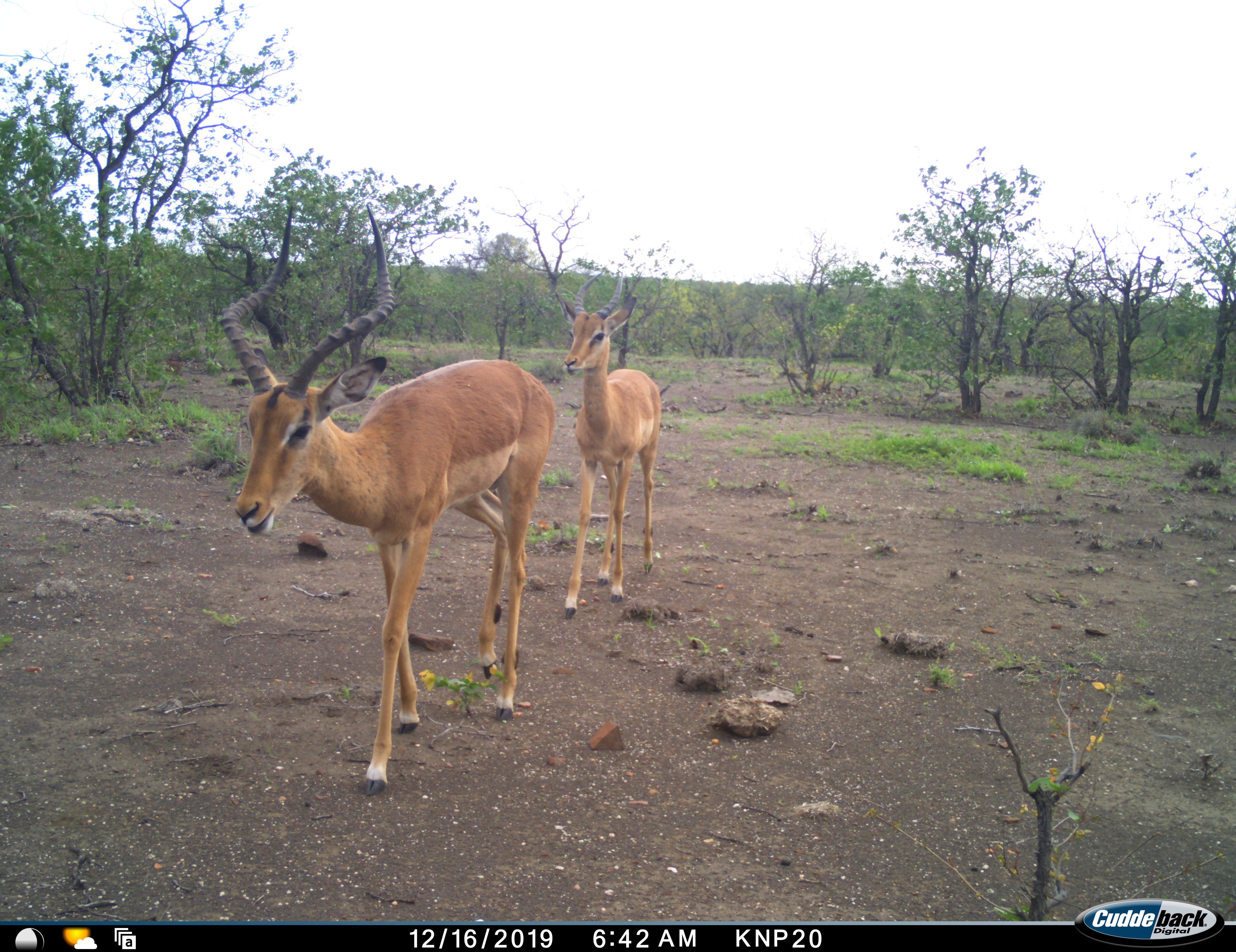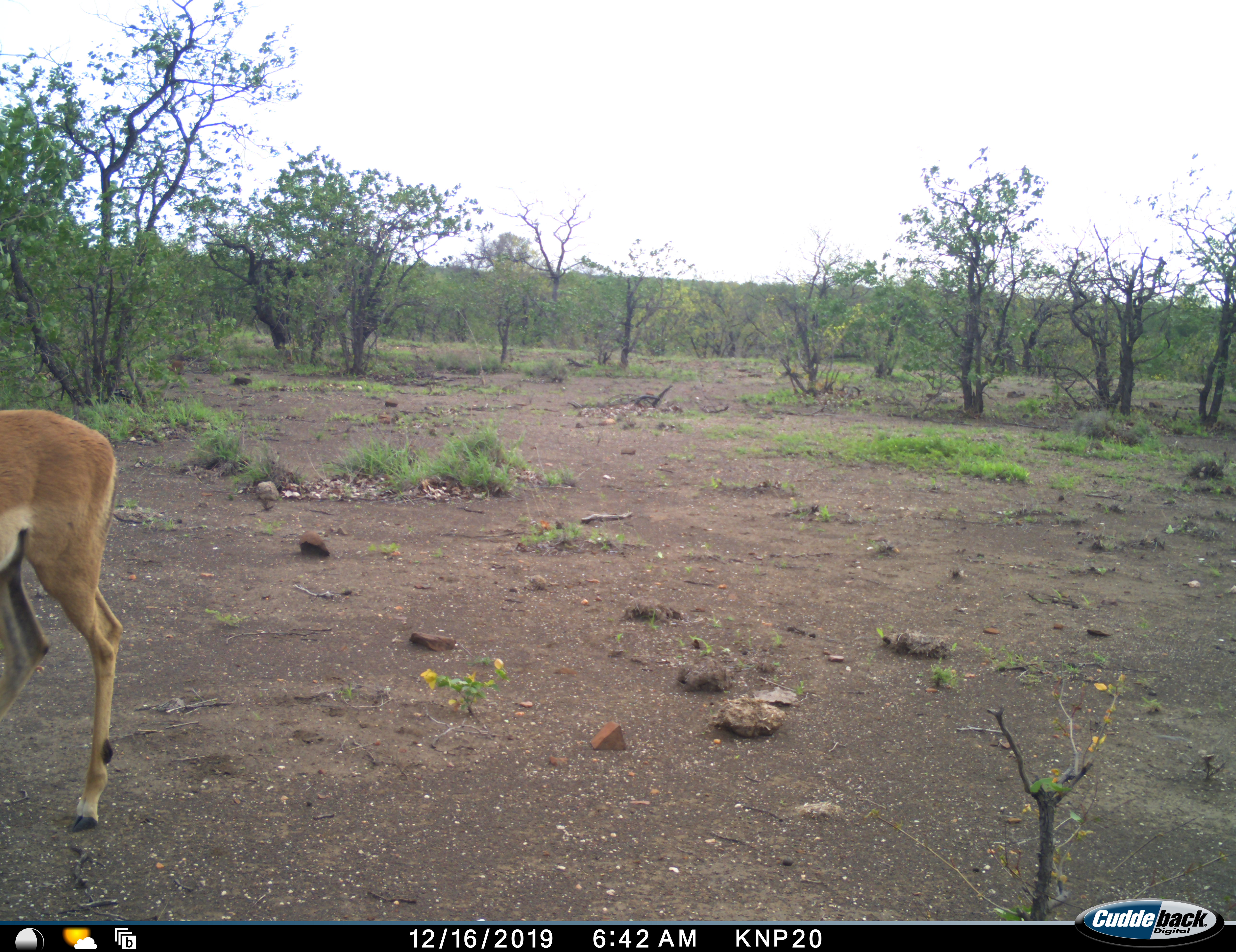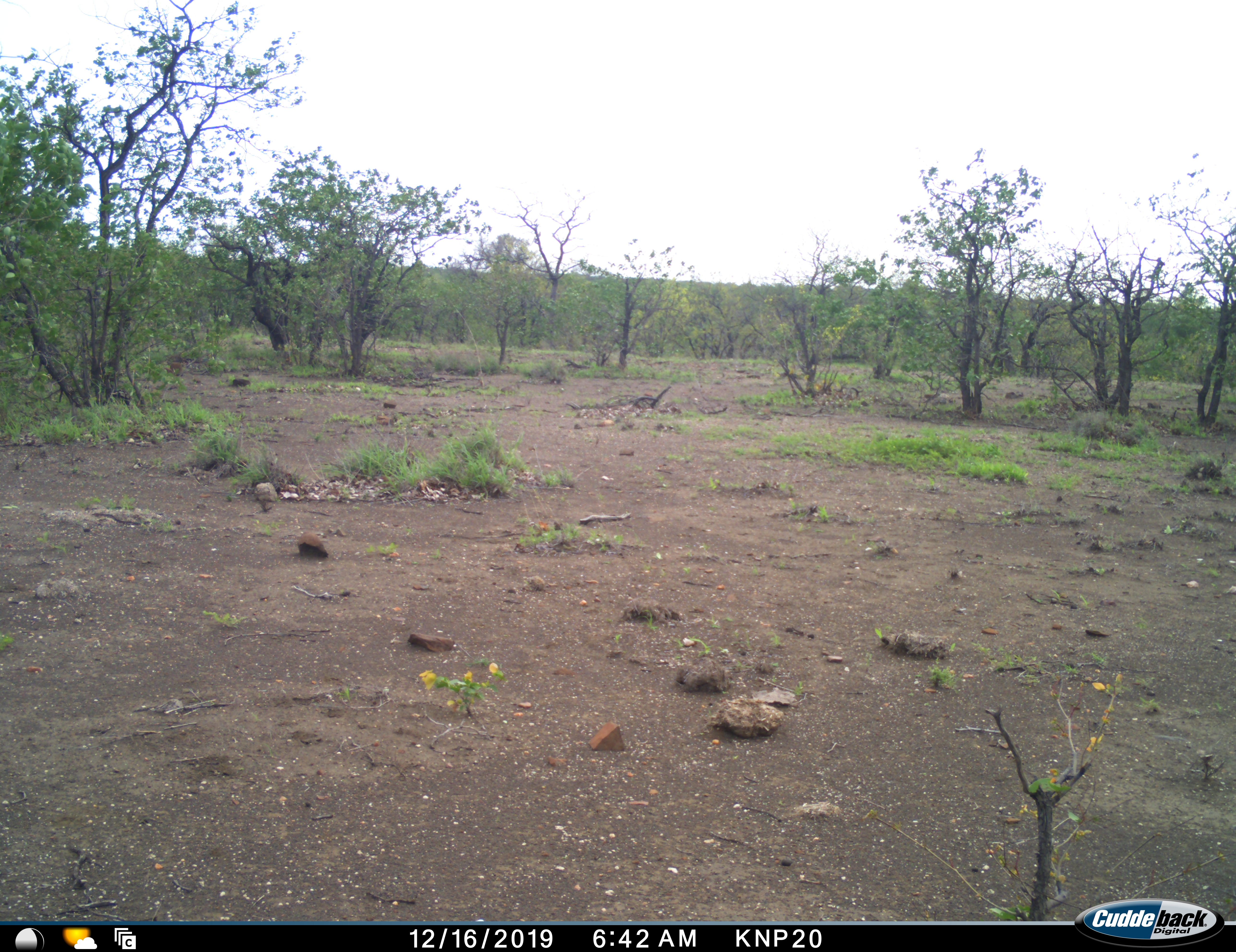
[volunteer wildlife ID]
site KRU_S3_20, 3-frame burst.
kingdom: Animalia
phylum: Chordata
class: Mammalia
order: Artiodactyla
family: Bovidae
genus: Aepyceros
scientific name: Aepyceros melampus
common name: impala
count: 2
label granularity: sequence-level